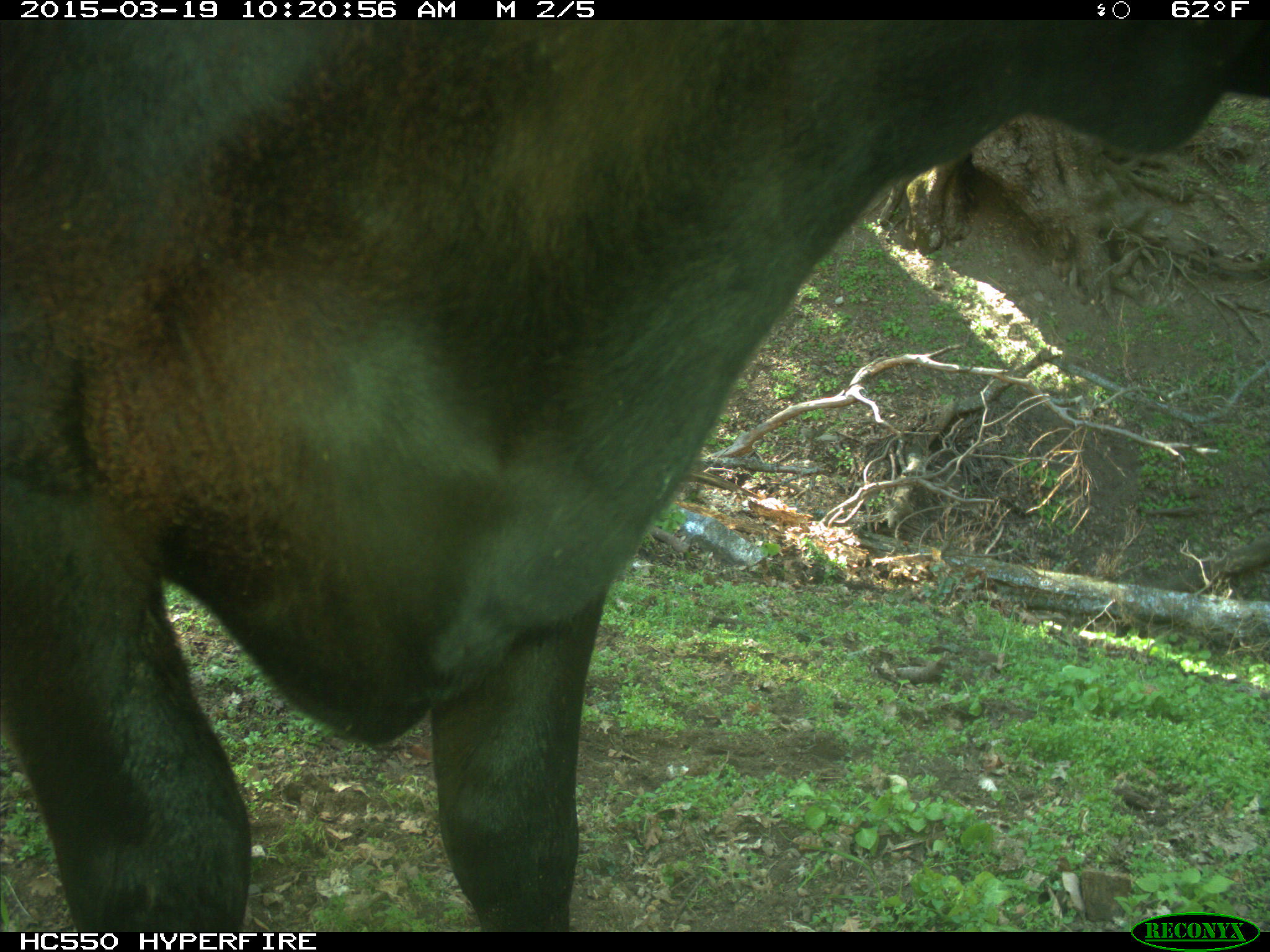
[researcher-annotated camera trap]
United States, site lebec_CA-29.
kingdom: Animalia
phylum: Chordata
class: Mammalia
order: Artiodactyla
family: Bovidae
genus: Bos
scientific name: Bos taurus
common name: domestic cow